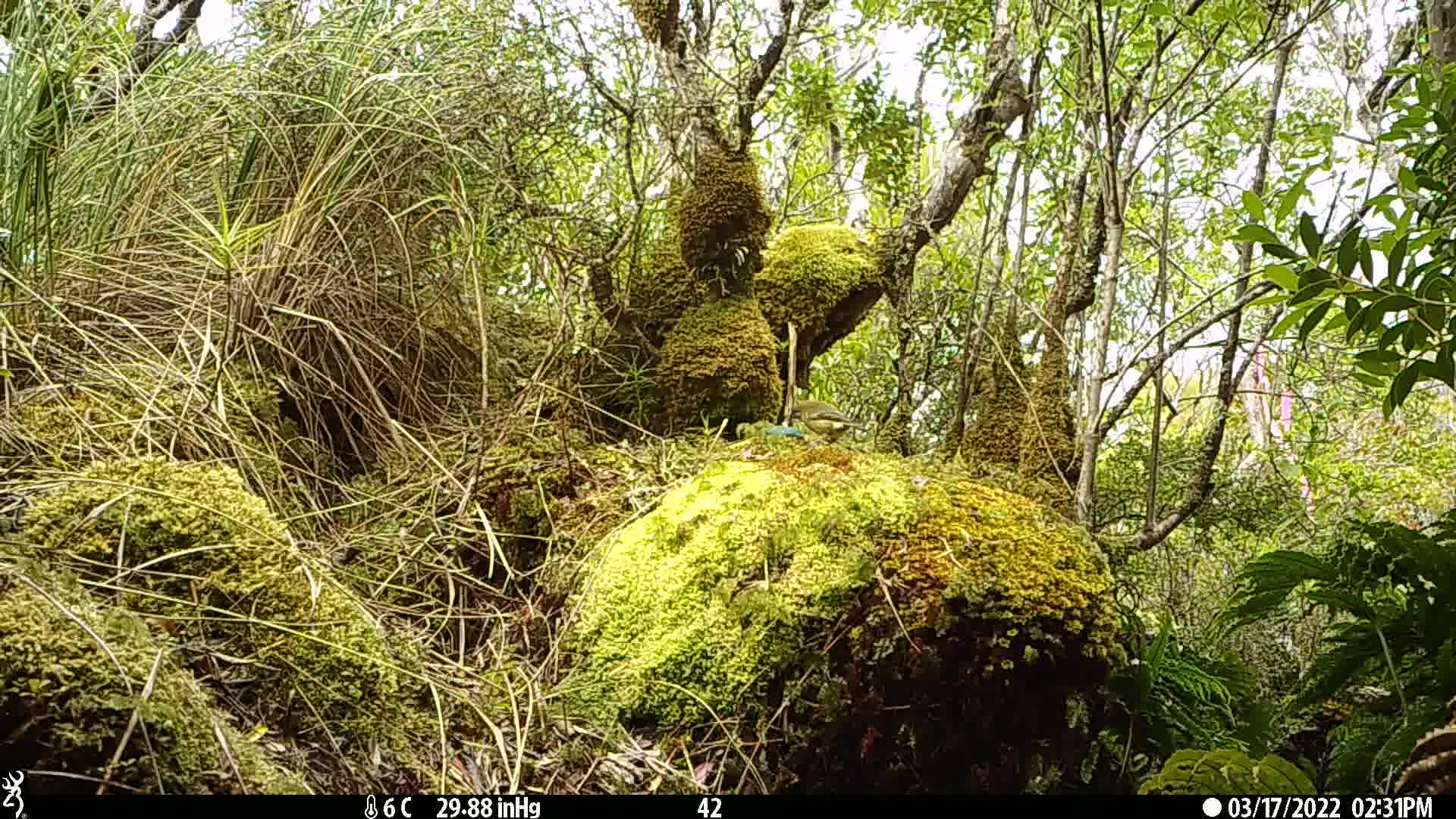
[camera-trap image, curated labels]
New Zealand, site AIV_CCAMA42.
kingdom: Animalia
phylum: Chordata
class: Aves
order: Passeriformes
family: Meliphagidae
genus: Anthornis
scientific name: Anthornis melanura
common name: new zealand bellbird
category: bellbird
Bellbird (new zealand bellbird) (Anthornis melanura).